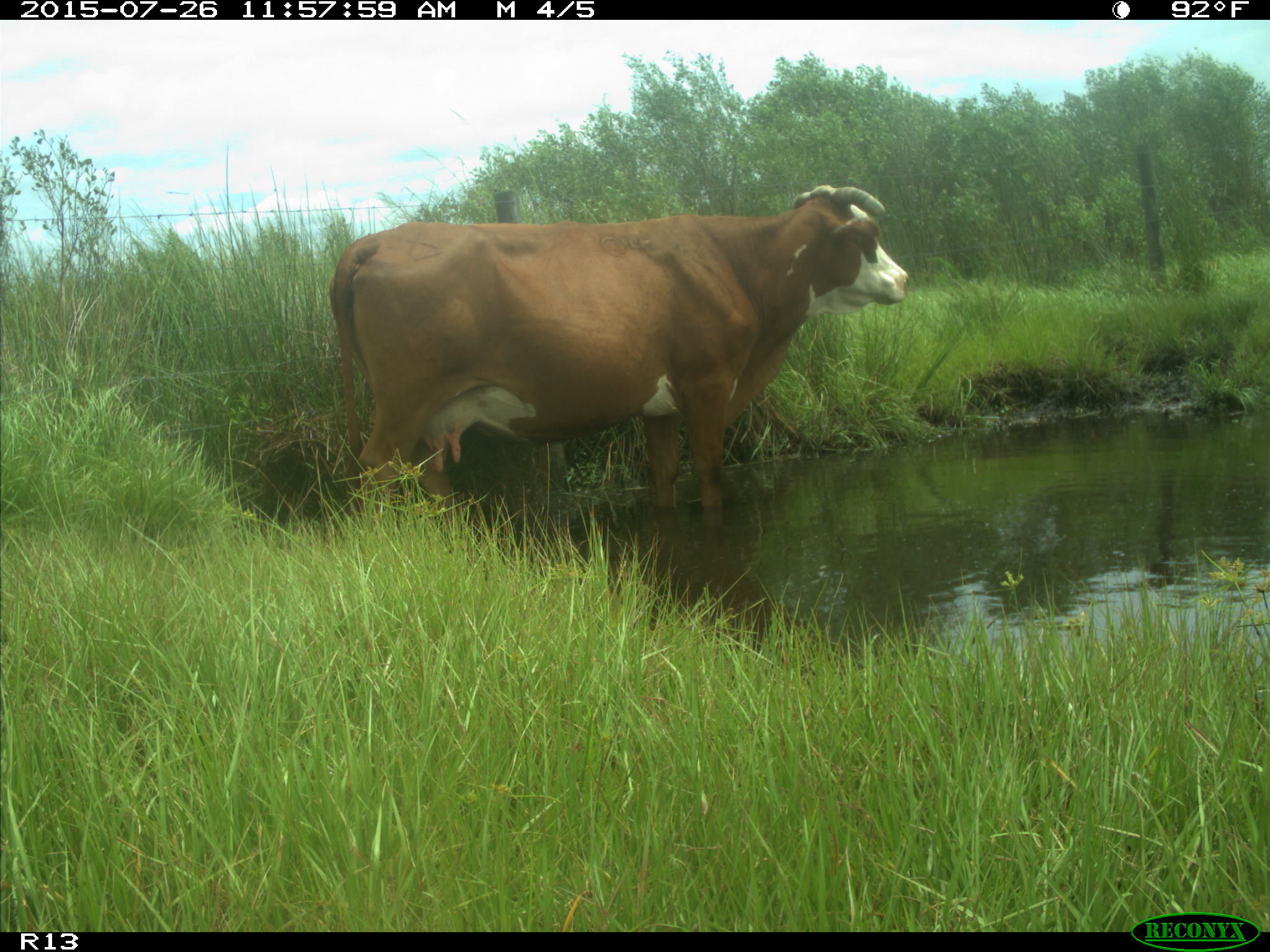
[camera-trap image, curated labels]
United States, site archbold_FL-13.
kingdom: Animalia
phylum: Chordata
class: Mammalia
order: Artiodactyla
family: Bovidae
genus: Bos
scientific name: Bos taurus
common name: domestic cow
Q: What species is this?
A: Bos taurus (domestic cow).